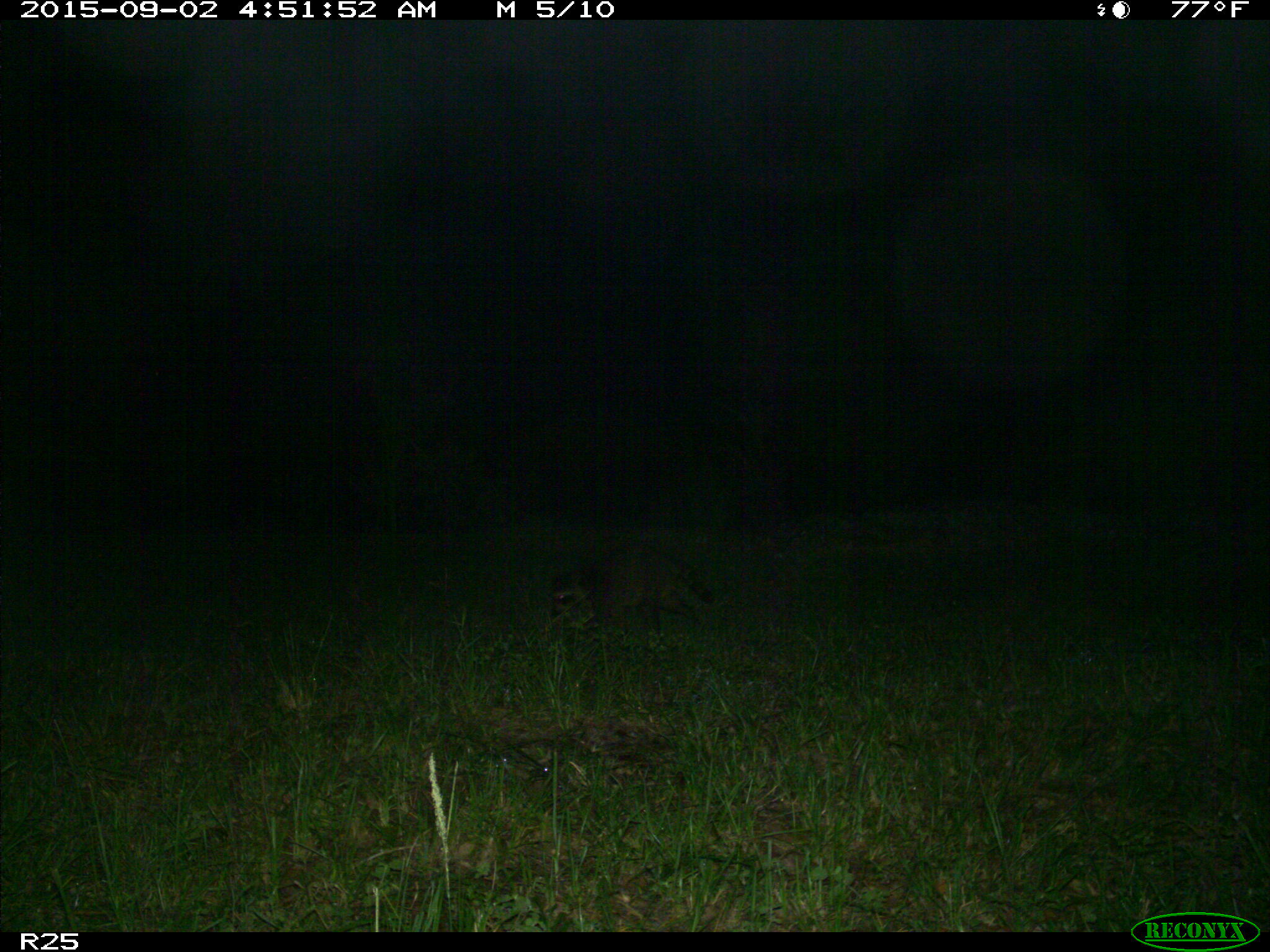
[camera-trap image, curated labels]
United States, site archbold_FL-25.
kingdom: Animalia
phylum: Chordata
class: Mammalia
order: Carnivora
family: Procyonidae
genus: Procyon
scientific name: Procyon lotor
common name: common raccoon